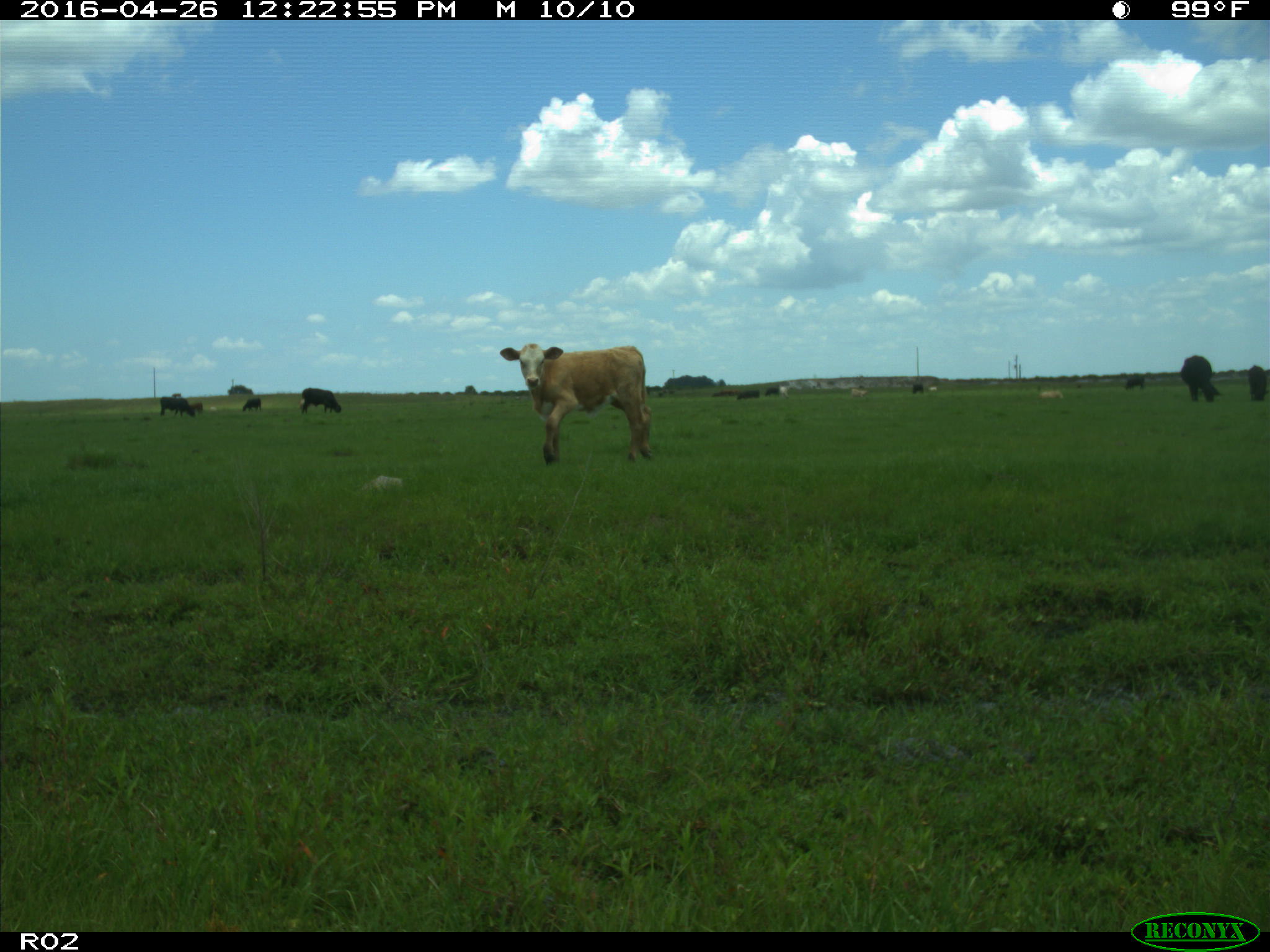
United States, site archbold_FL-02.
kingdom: Animalia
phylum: Chordata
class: Mammalia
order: Artiodactyla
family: Bovidae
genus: Bos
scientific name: Bos taurus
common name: domestic cow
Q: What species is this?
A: Bos taurus (domestic cow).